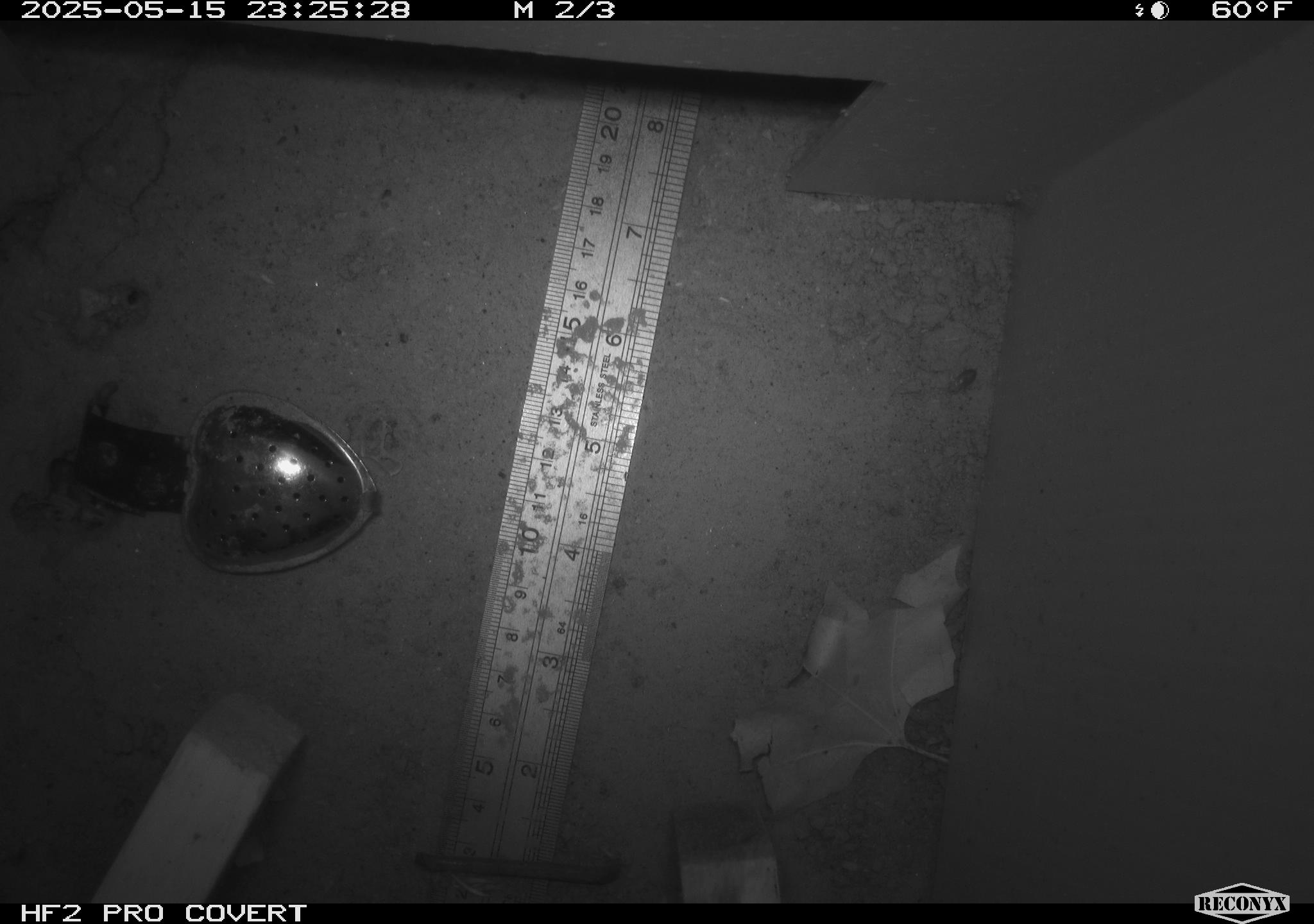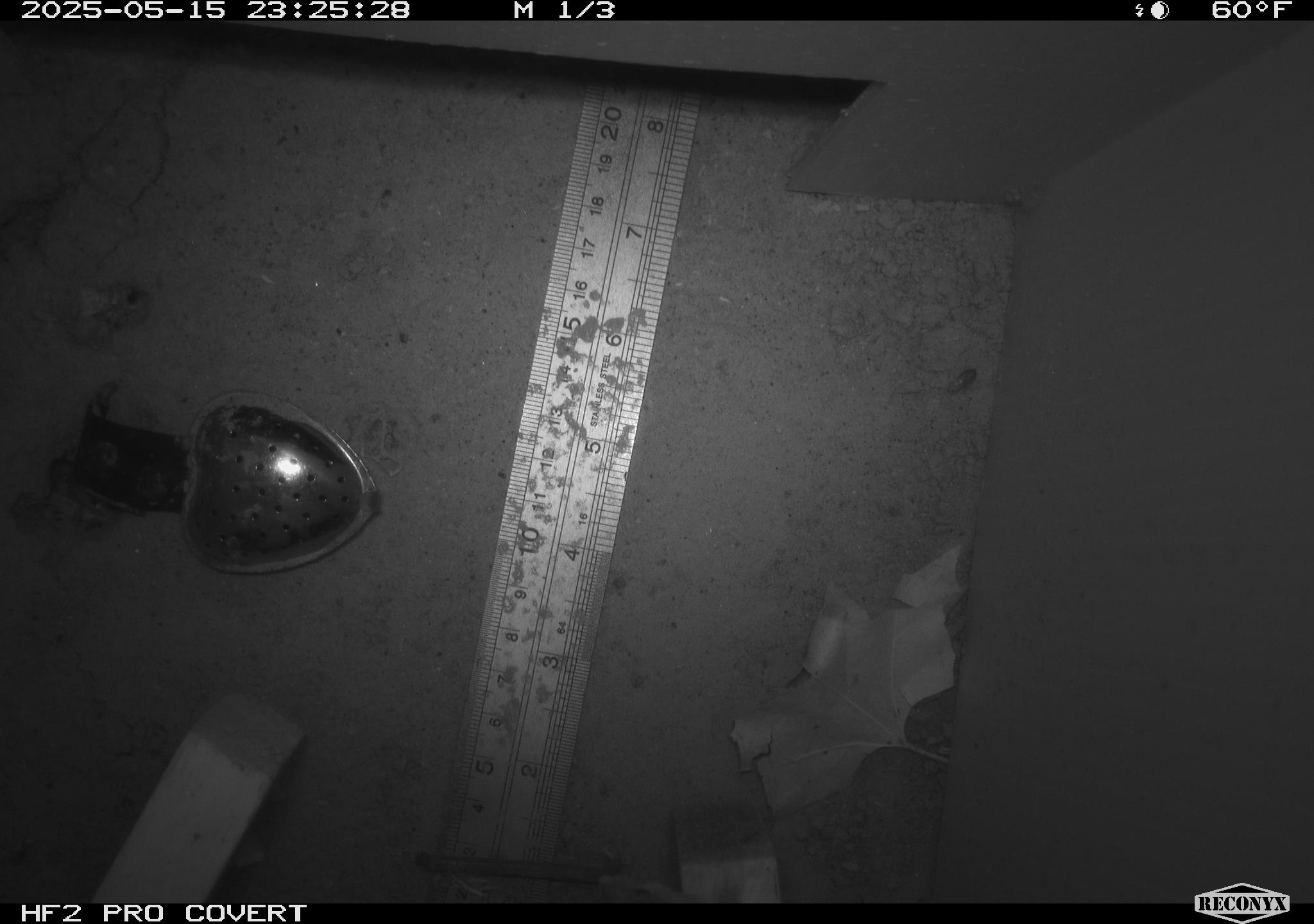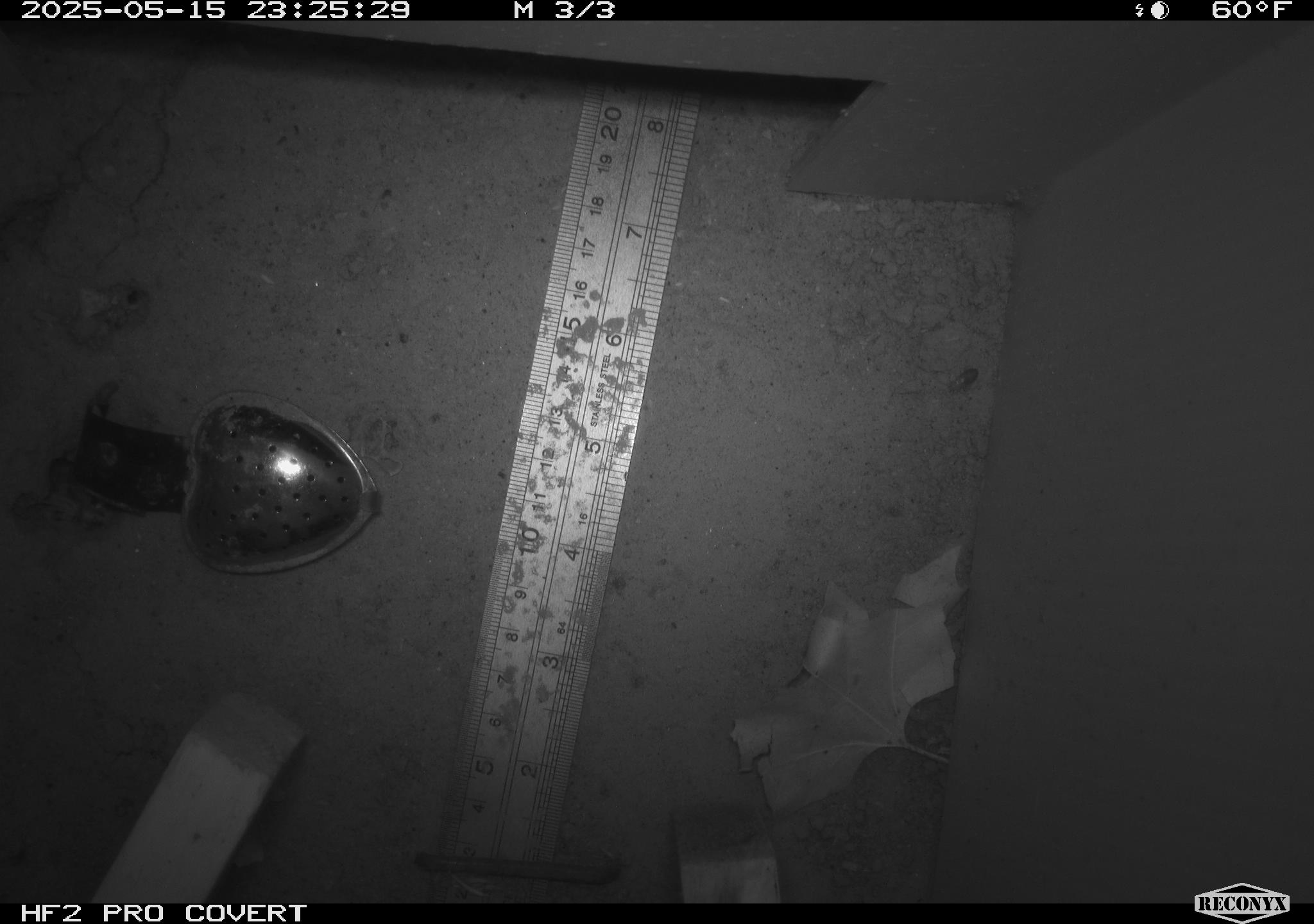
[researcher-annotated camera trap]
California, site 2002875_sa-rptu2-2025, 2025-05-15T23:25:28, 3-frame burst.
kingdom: Animalia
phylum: Chordata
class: Mammalia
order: Rodentia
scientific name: Rodentia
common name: rodent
Rodent (Rodentia).